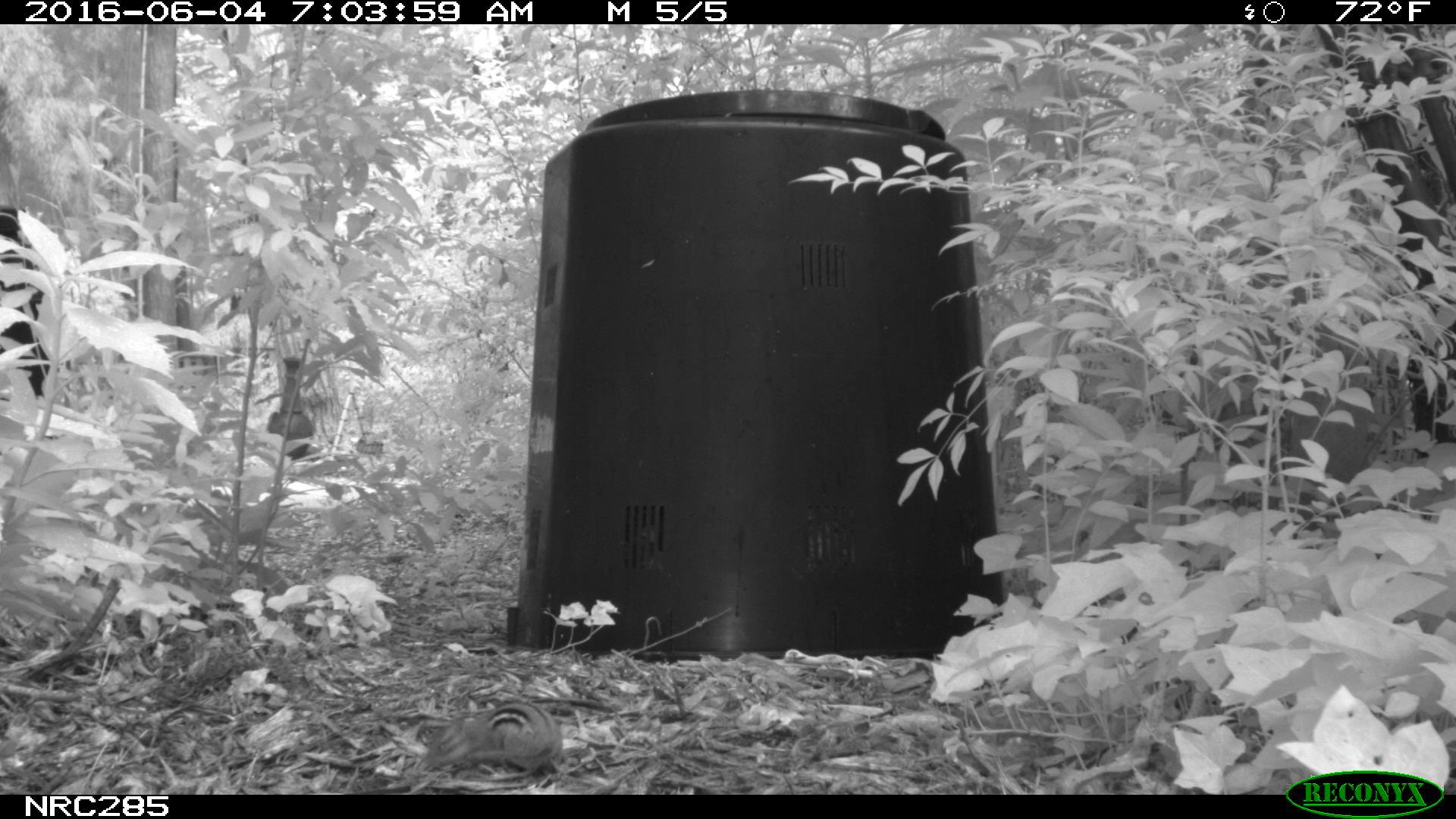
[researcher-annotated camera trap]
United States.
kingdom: Animalia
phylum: Chordata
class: Mammalia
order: Rodentia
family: Sciuridae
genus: Tamias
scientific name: Tamias striatus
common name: eastern chipmunk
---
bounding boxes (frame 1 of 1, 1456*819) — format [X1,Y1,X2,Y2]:
Eastern Chipmunk: [425,687,566,775]